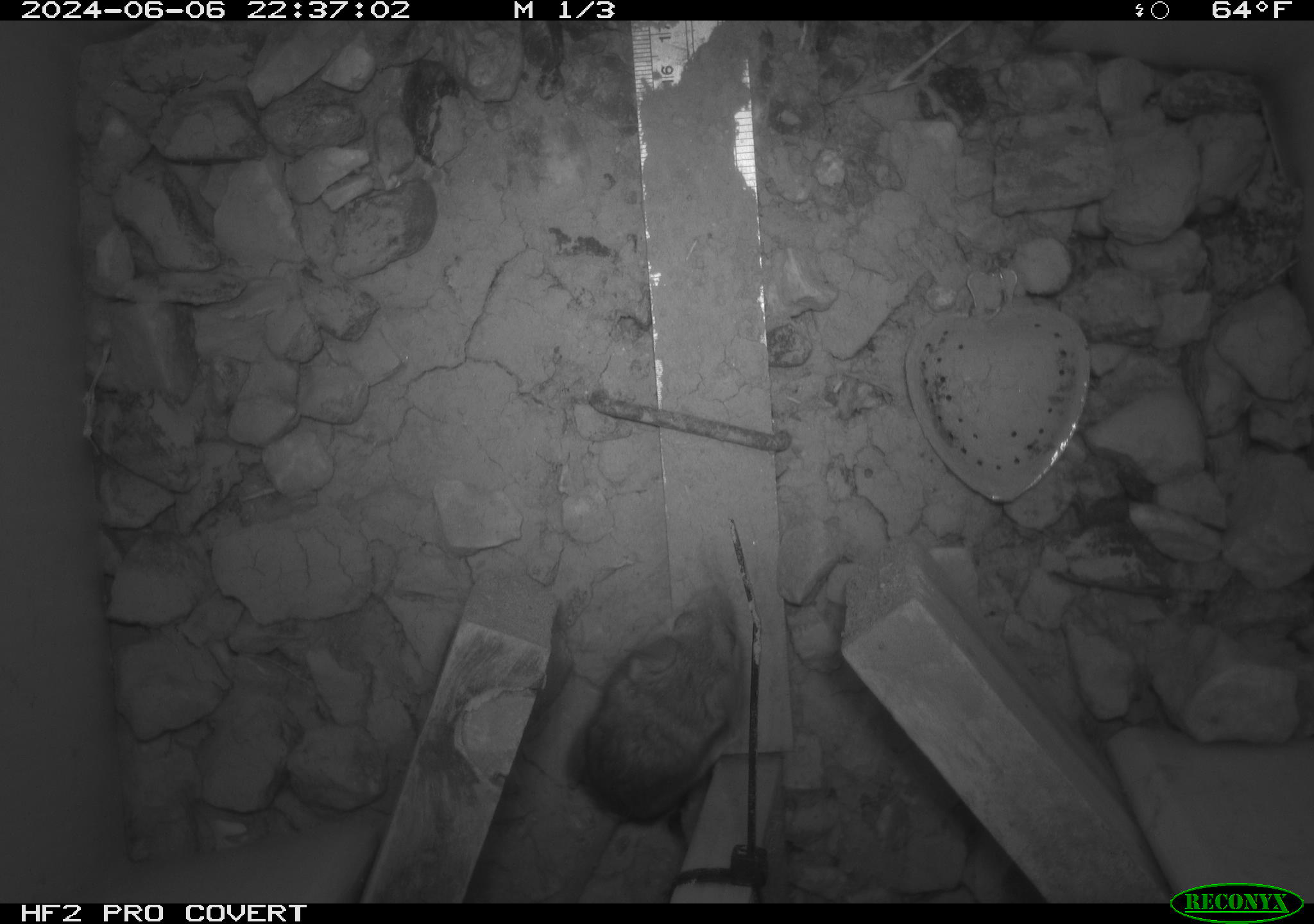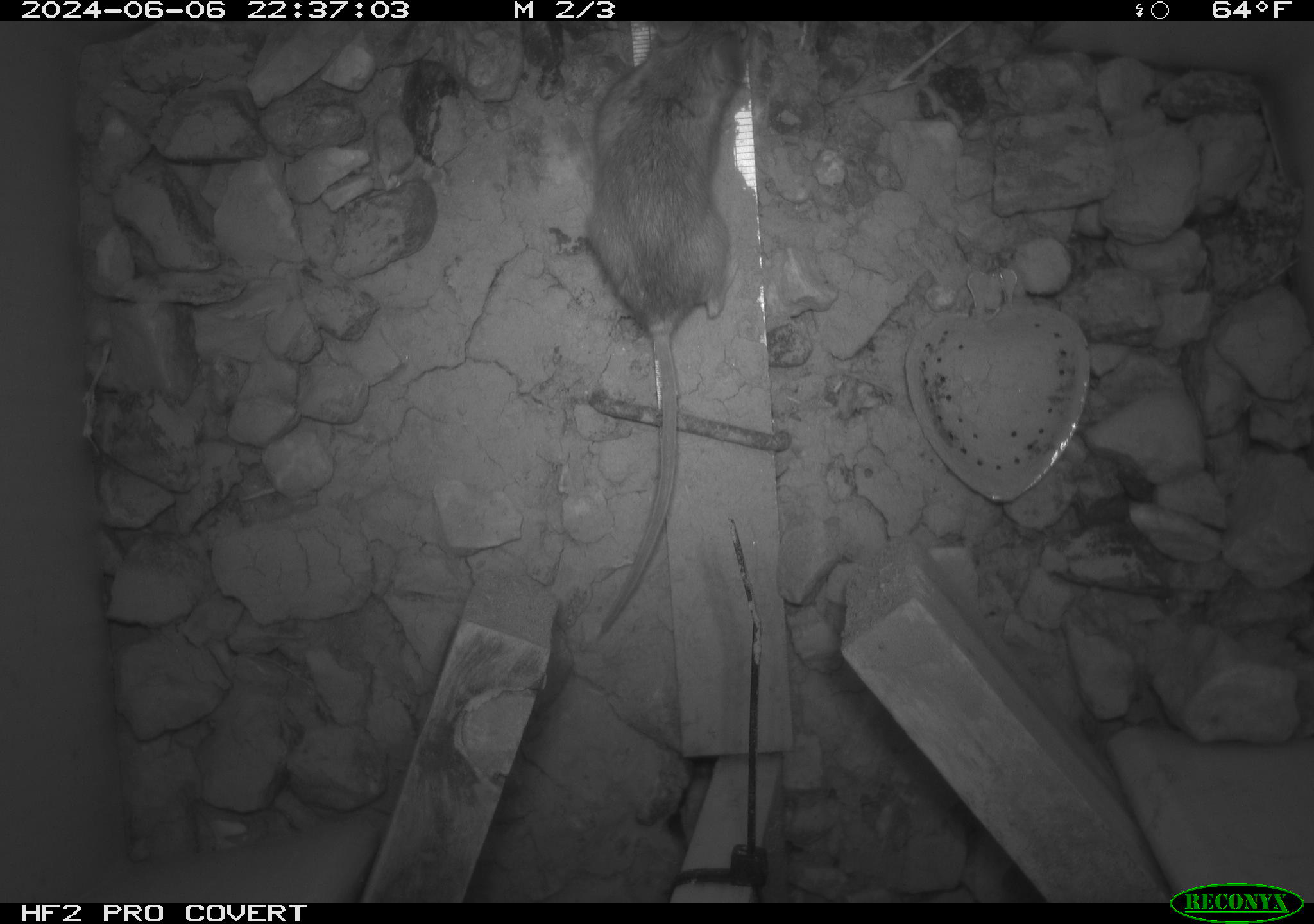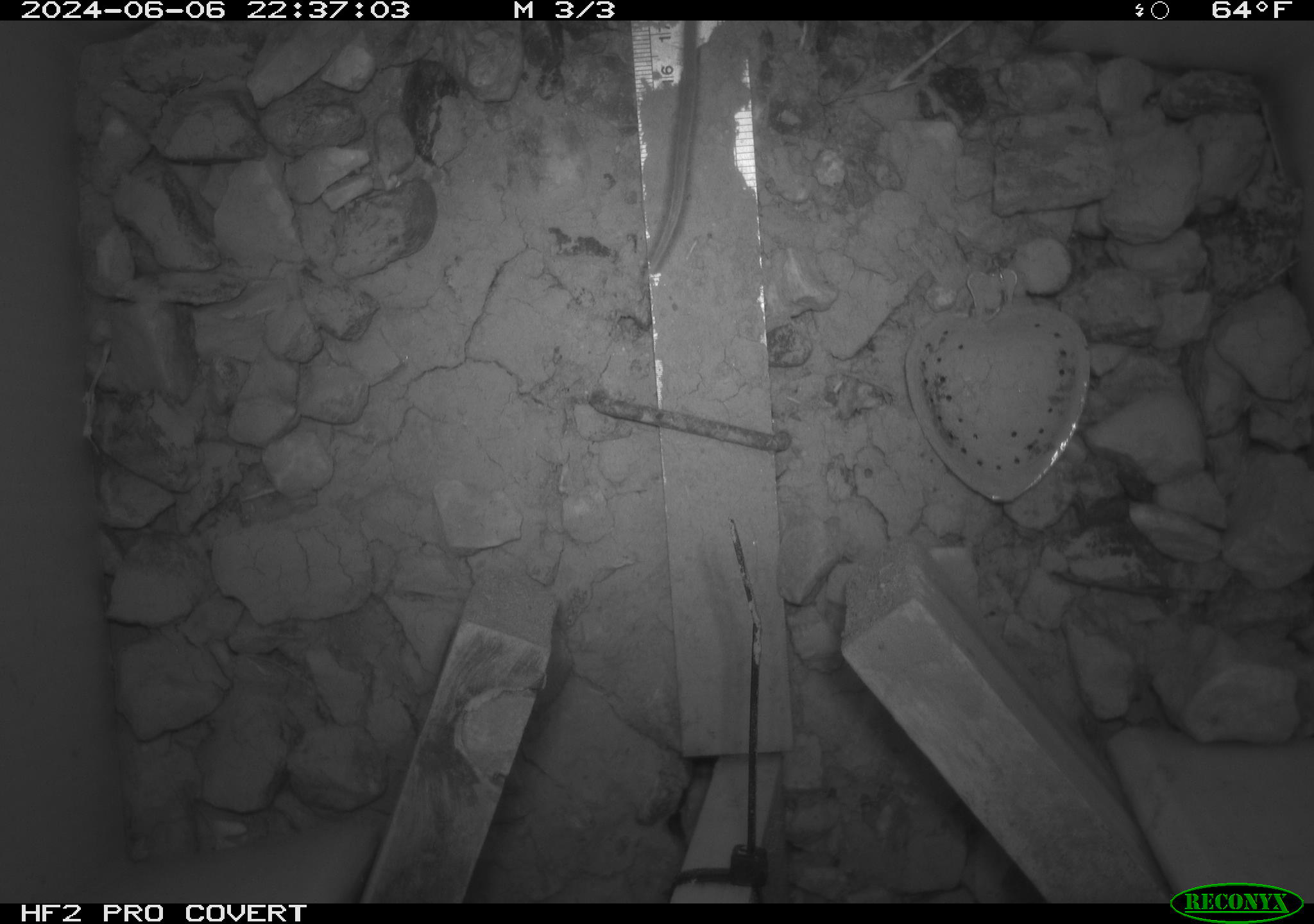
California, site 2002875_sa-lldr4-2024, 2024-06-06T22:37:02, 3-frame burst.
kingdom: Animalia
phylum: Chordata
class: Mammalia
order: Rodentia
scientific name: Rodentia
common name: mouse species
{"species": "mouse species (Rodentia)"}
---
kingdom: Animalia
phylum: Chordata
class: Mammalia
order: Rodentia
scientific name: Rodentia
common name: rodent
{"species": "rodent (Rodentia)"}